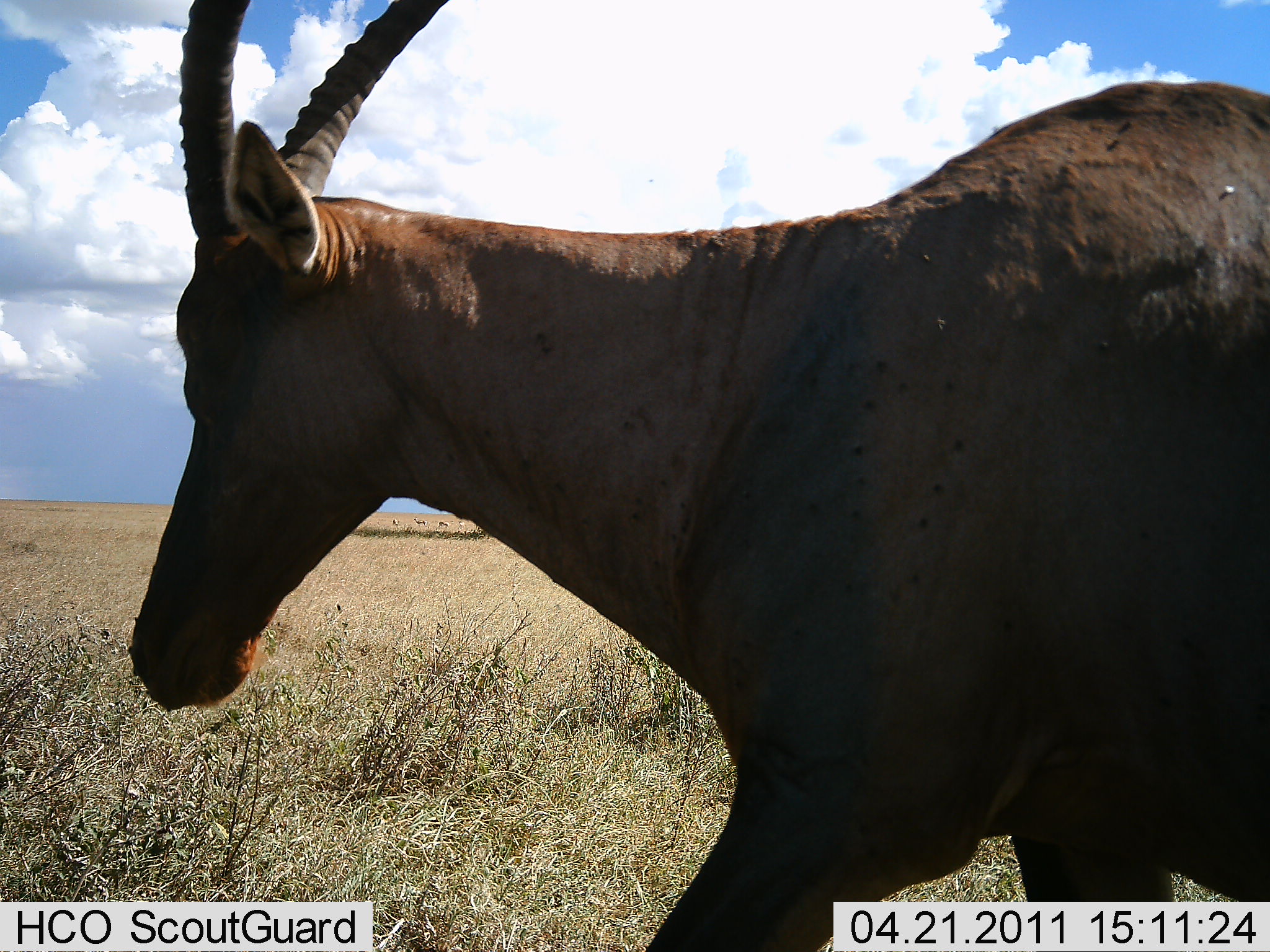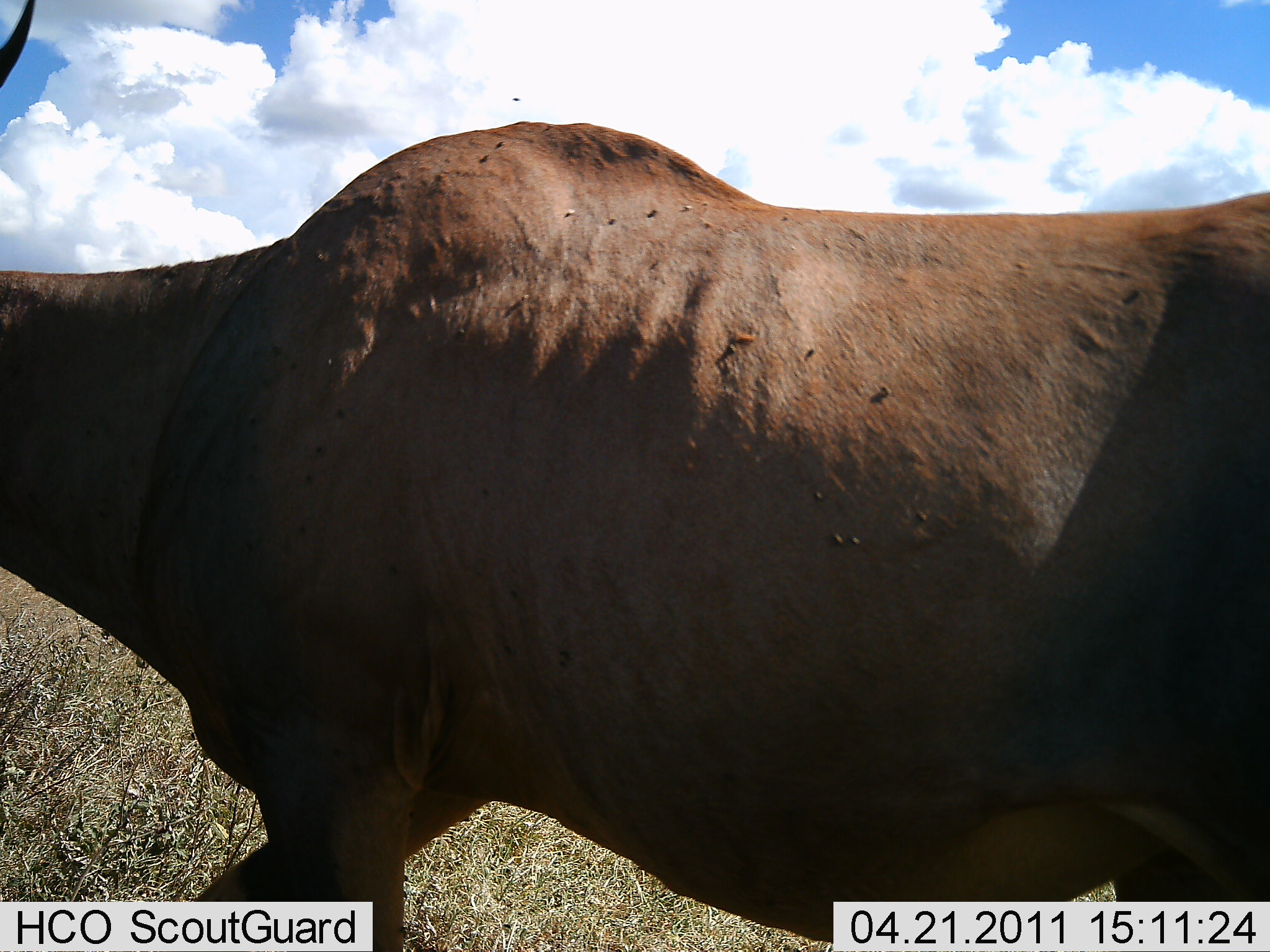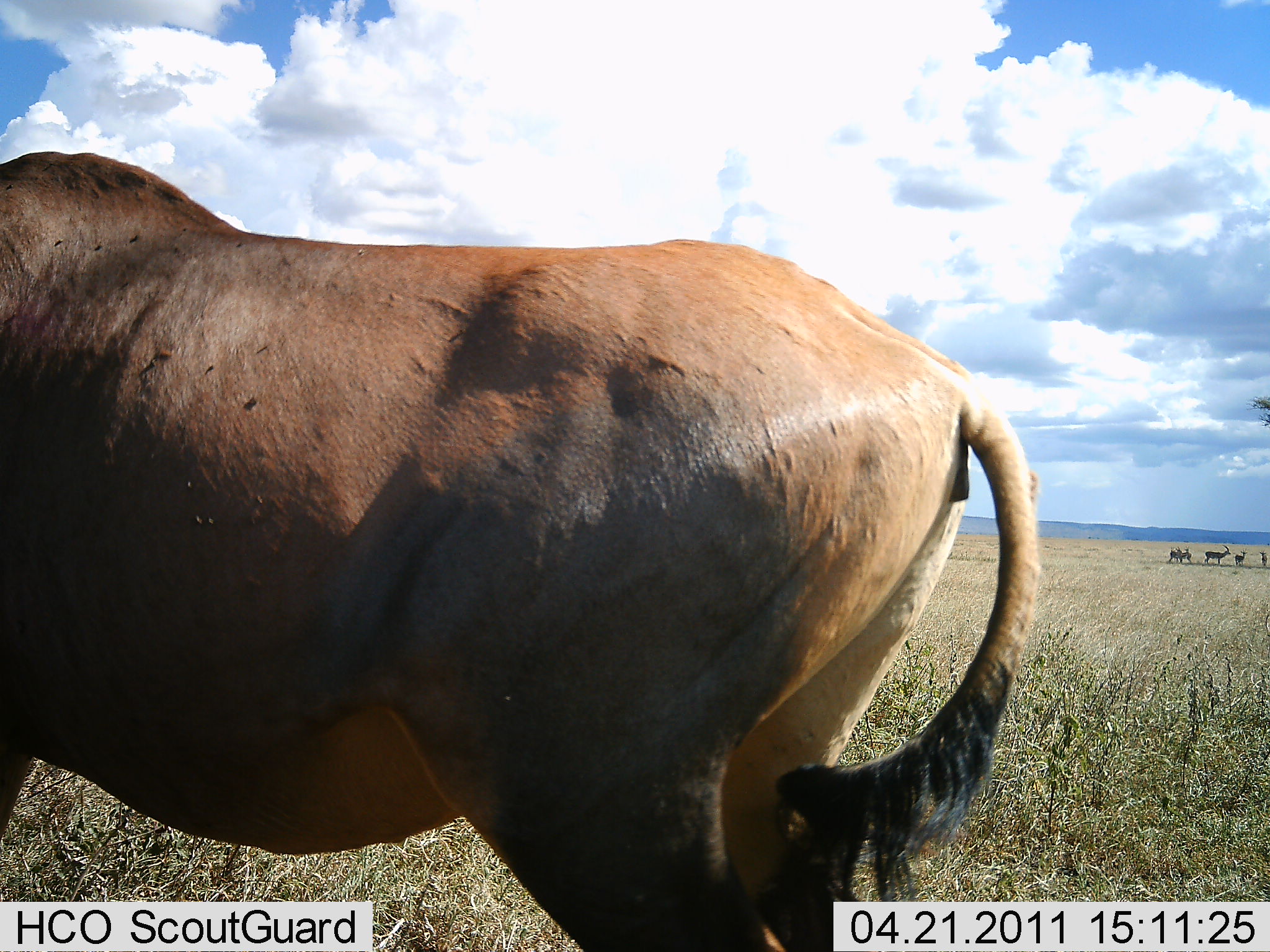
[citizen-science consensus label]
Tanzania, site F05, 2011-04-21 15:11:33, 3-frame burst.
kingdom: Animalia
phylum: Chordata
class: Mammalia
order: Artiodactyla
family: Bovidae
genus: Damaliscus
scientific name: Damaliscus lunatus jimela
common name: topi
Topi (Damaliscus lunatus jimela), count 1. Behavior (volunteer vote fractions): standing 9%, resting 0%, moving 91%, interacting 0%. Young present (vote fraction): 0%. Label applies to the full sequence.